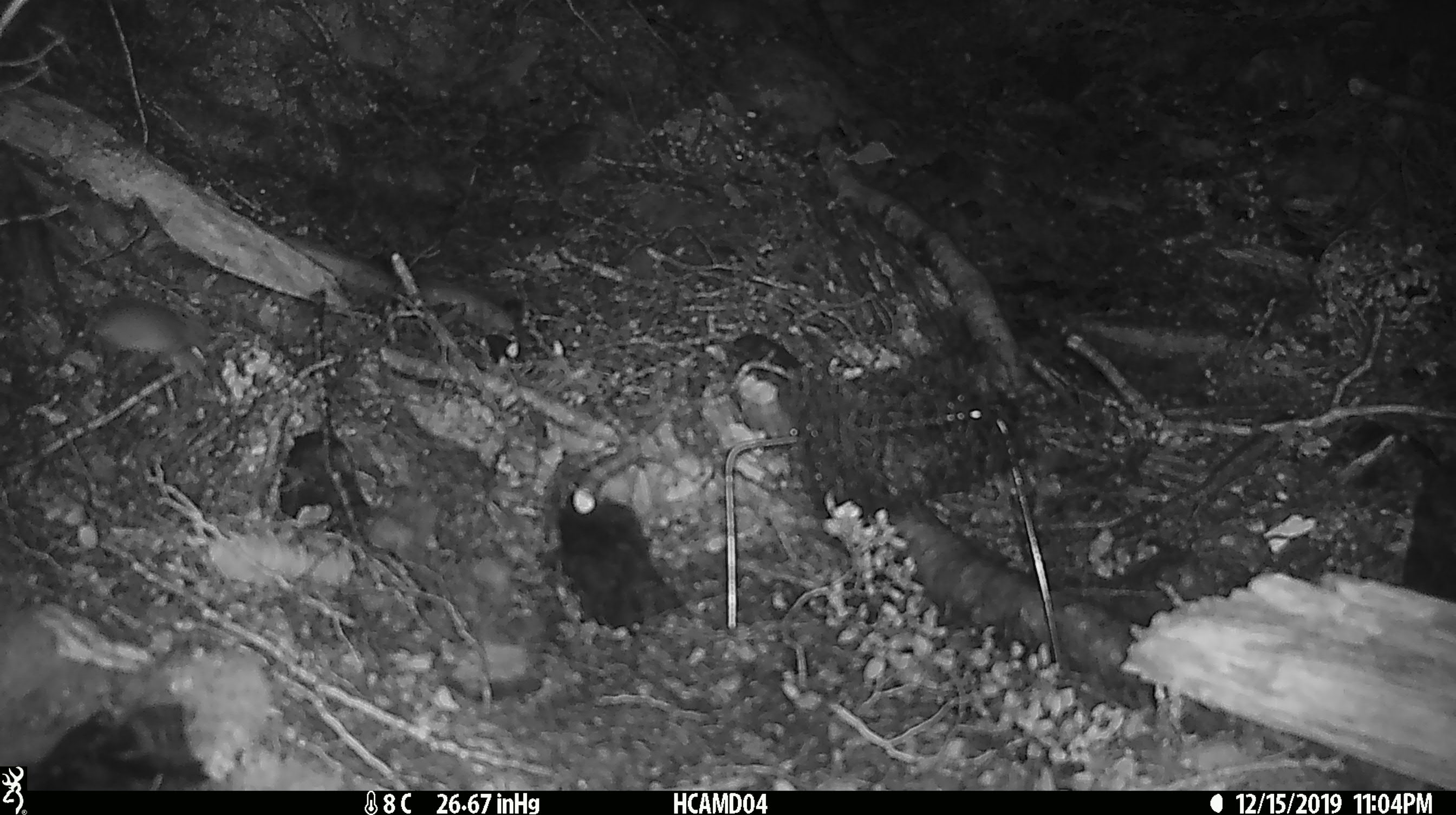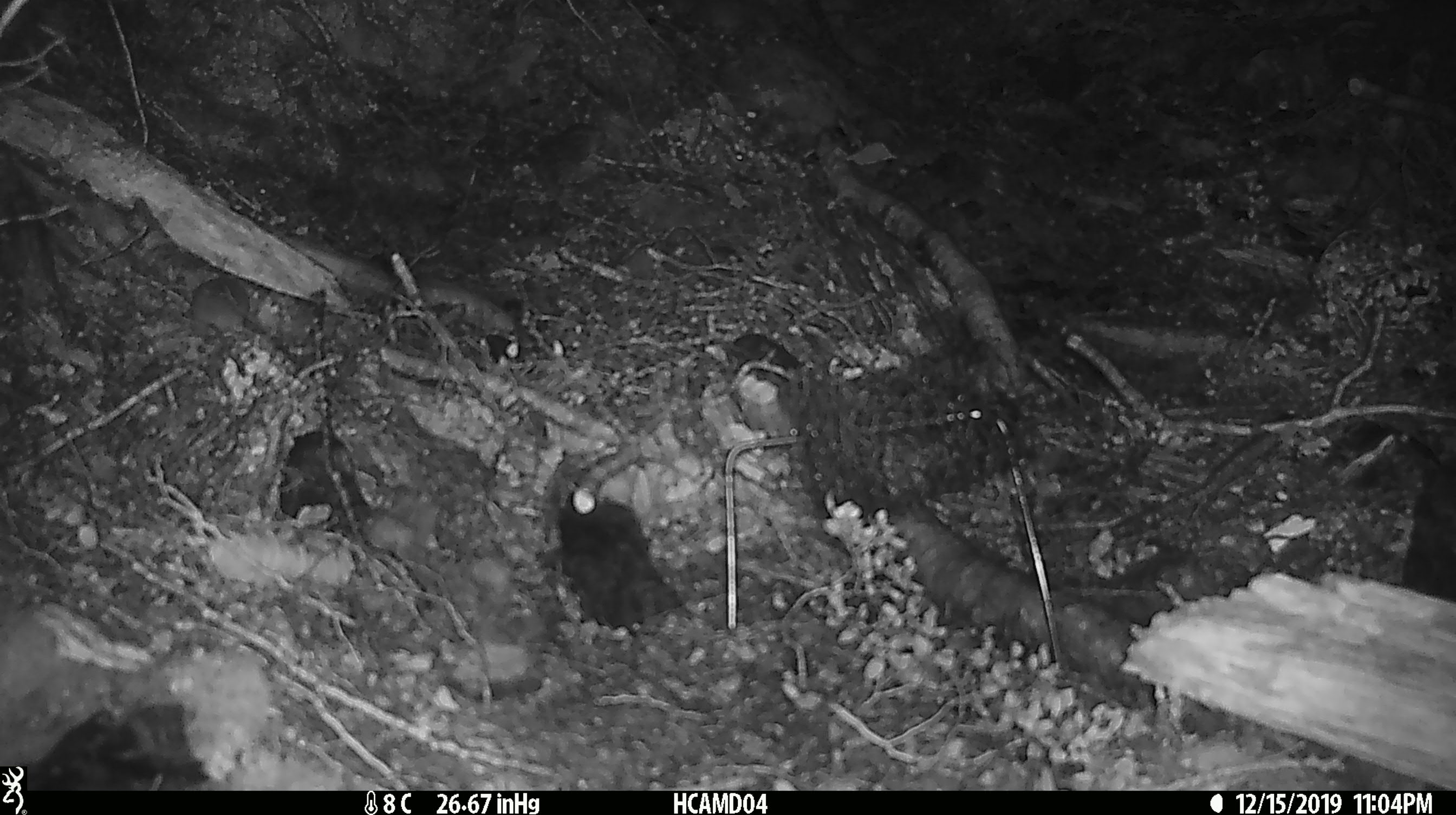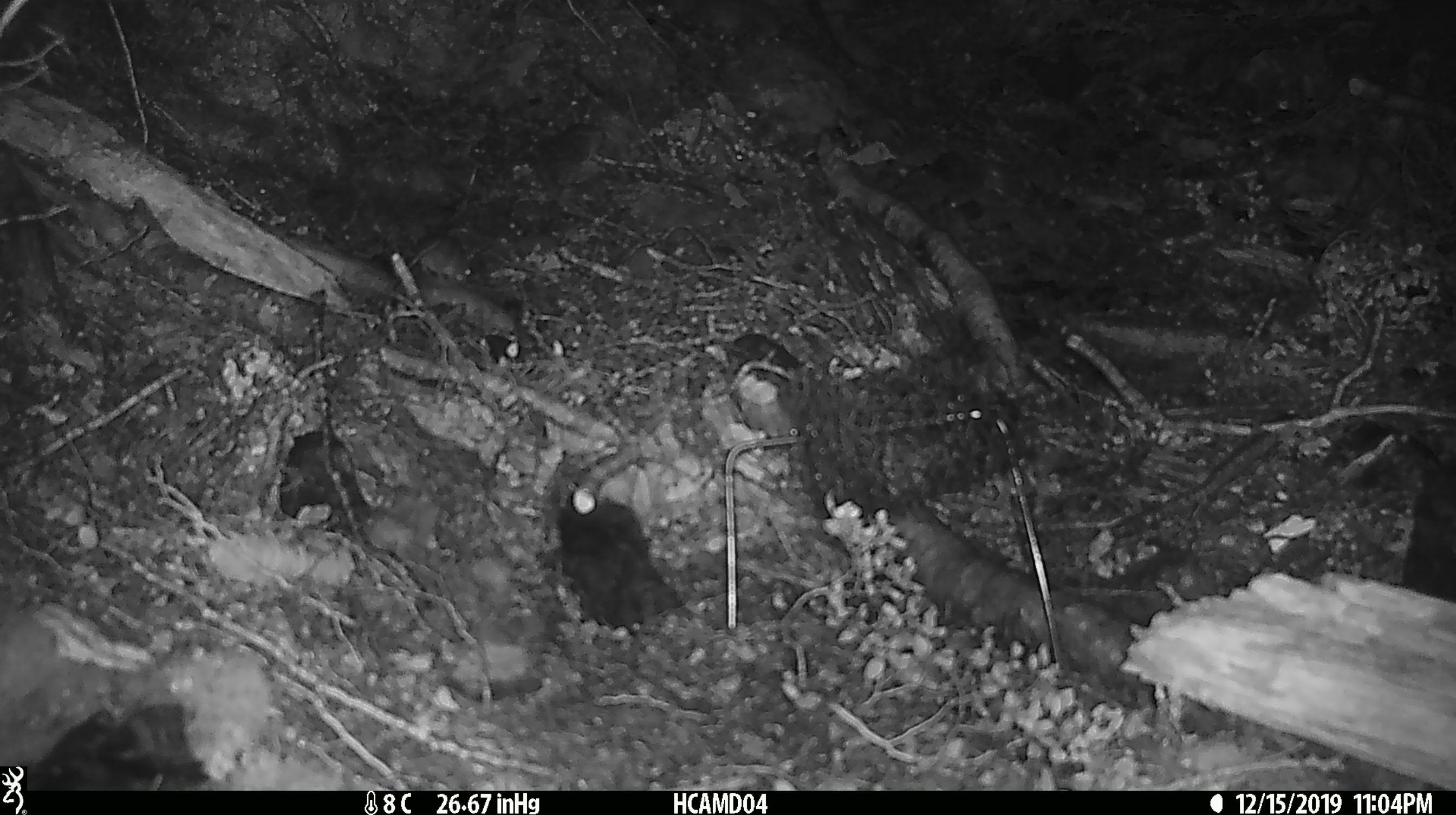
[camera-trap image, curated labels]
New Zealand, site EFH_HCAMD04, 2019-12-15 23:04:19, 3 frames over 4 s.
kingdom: Animalia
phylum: Chordata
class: Mammalia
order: Rodentia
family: Muridae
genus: Mus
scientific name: Mus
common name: mouse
Mouse (Mus).